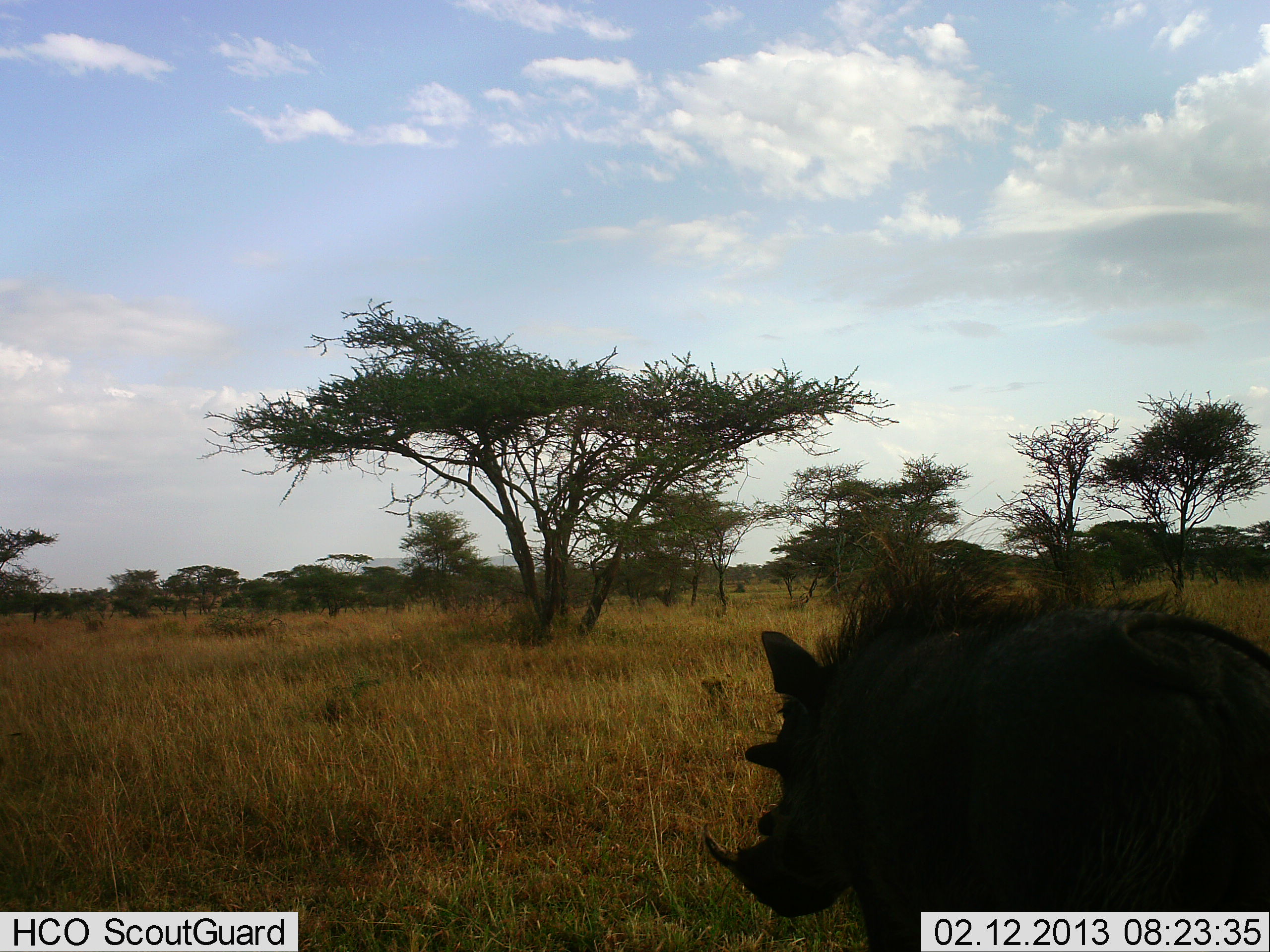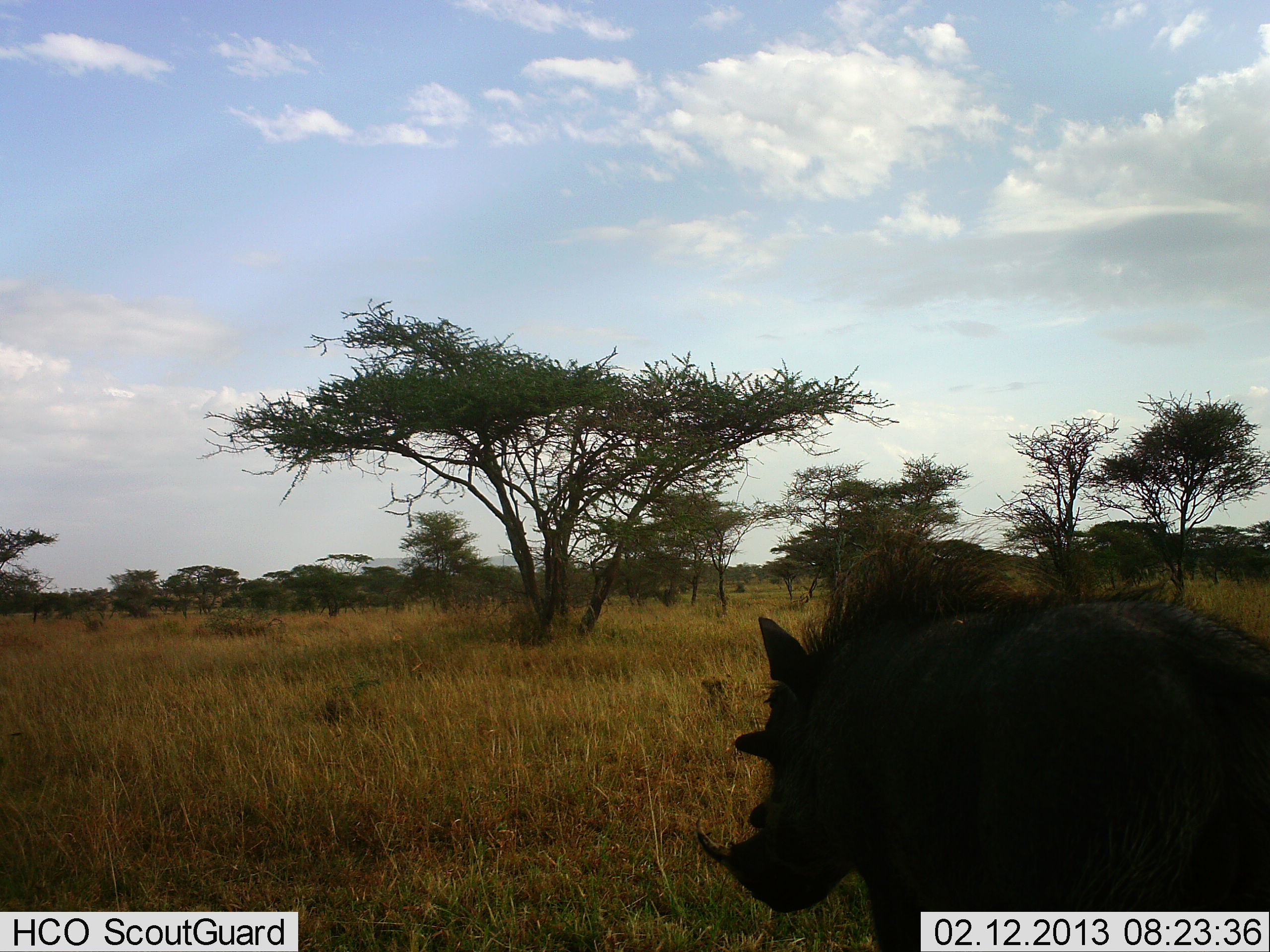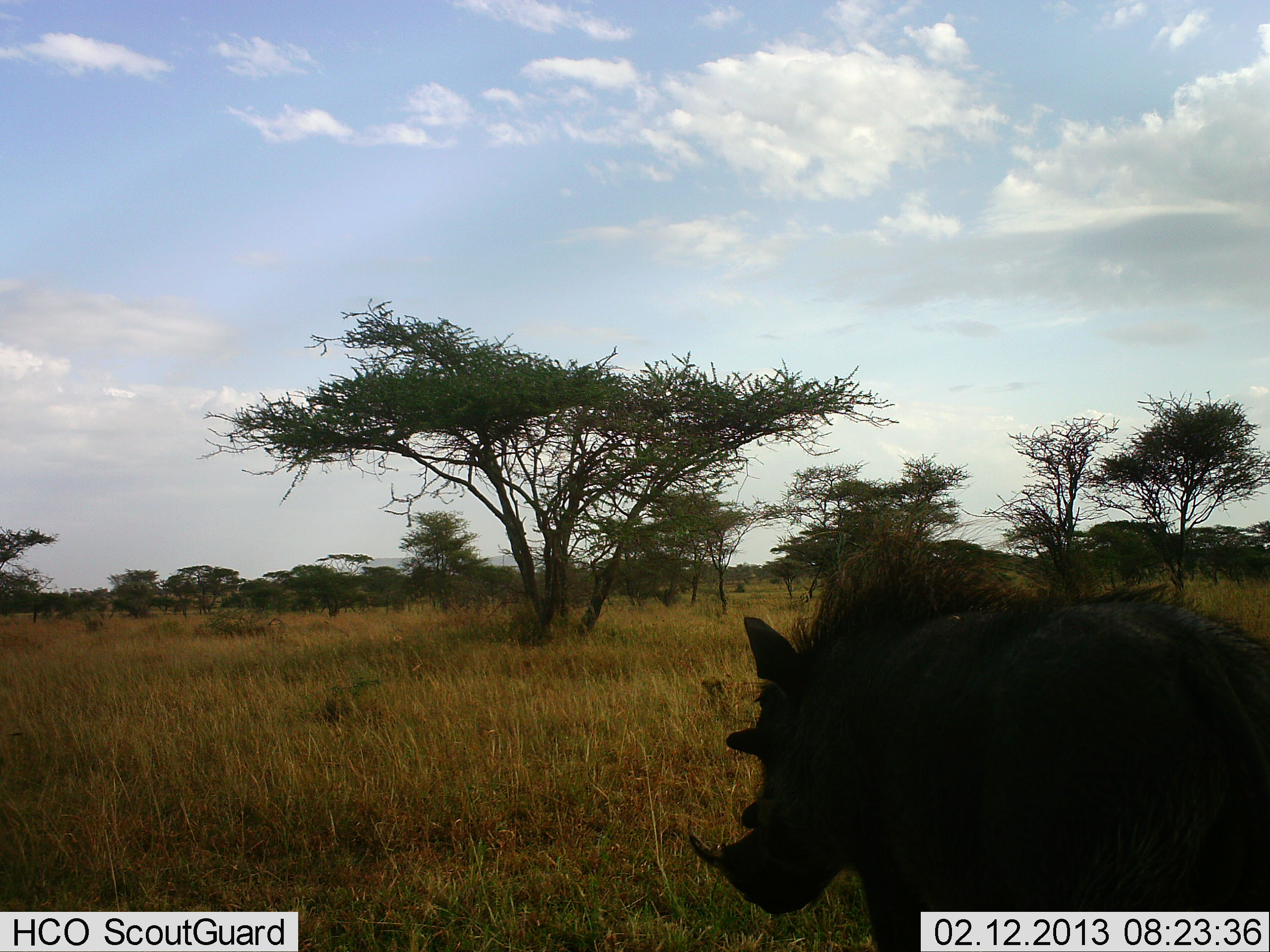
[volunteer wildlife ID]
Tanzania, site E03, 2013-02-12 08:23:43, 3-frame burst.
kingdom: Animalia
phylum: Chordata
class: Mammalia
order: Artiodactyla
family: Suidae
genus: Phacochoerus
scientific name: Phacochoerus africanus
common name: warthog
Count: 1.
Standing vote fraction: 82%.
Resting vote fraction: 5%.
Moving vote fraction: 14%.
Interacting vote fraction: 0%.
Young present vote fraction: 0%.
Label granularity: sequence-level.